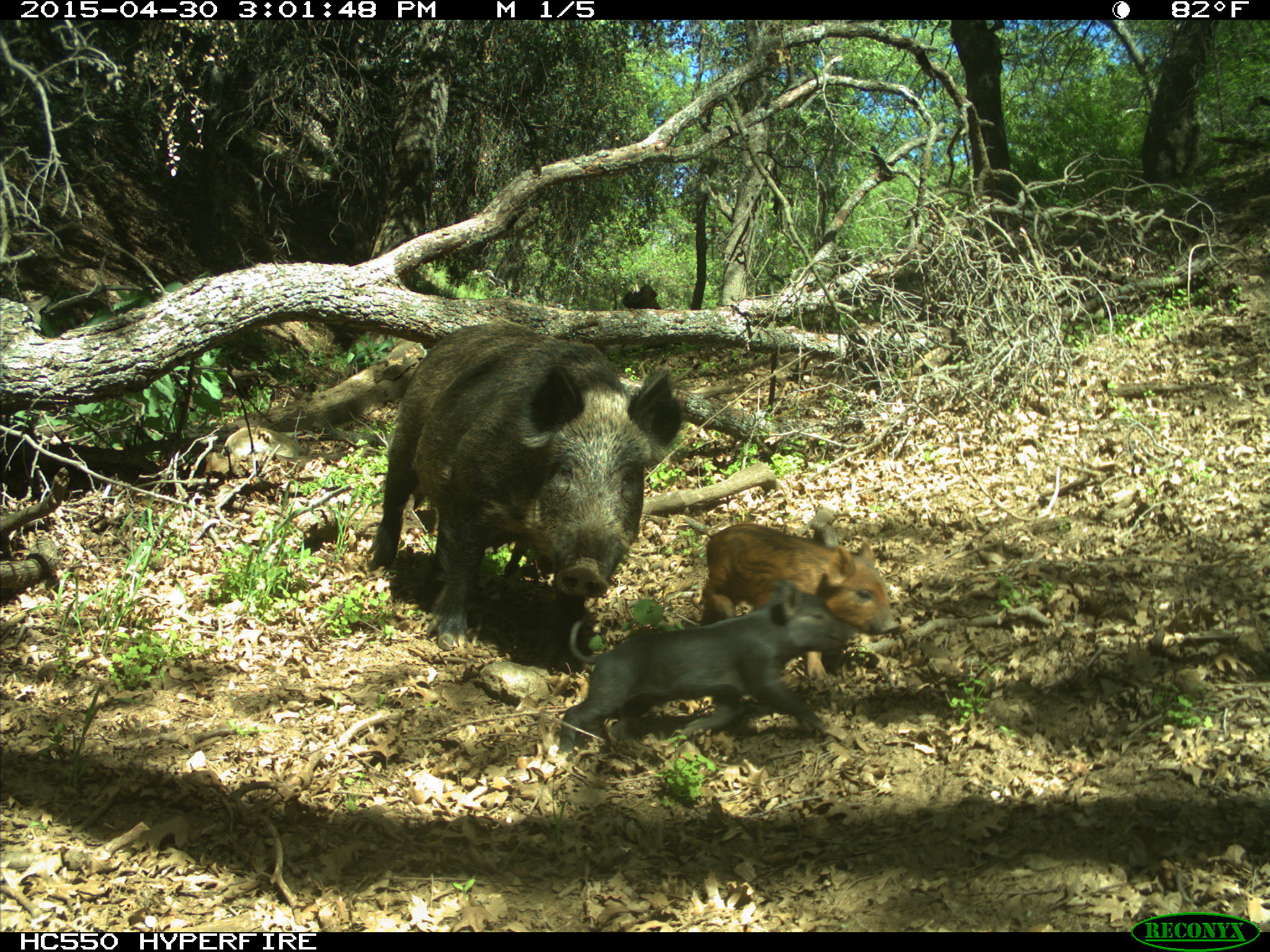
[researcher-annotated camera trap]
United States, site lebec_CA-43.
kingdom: Animalia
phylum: Chordata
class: Mammalia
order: Artiodactyla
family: Suidae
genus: Sus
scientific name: Sus scrofa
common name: wild boar